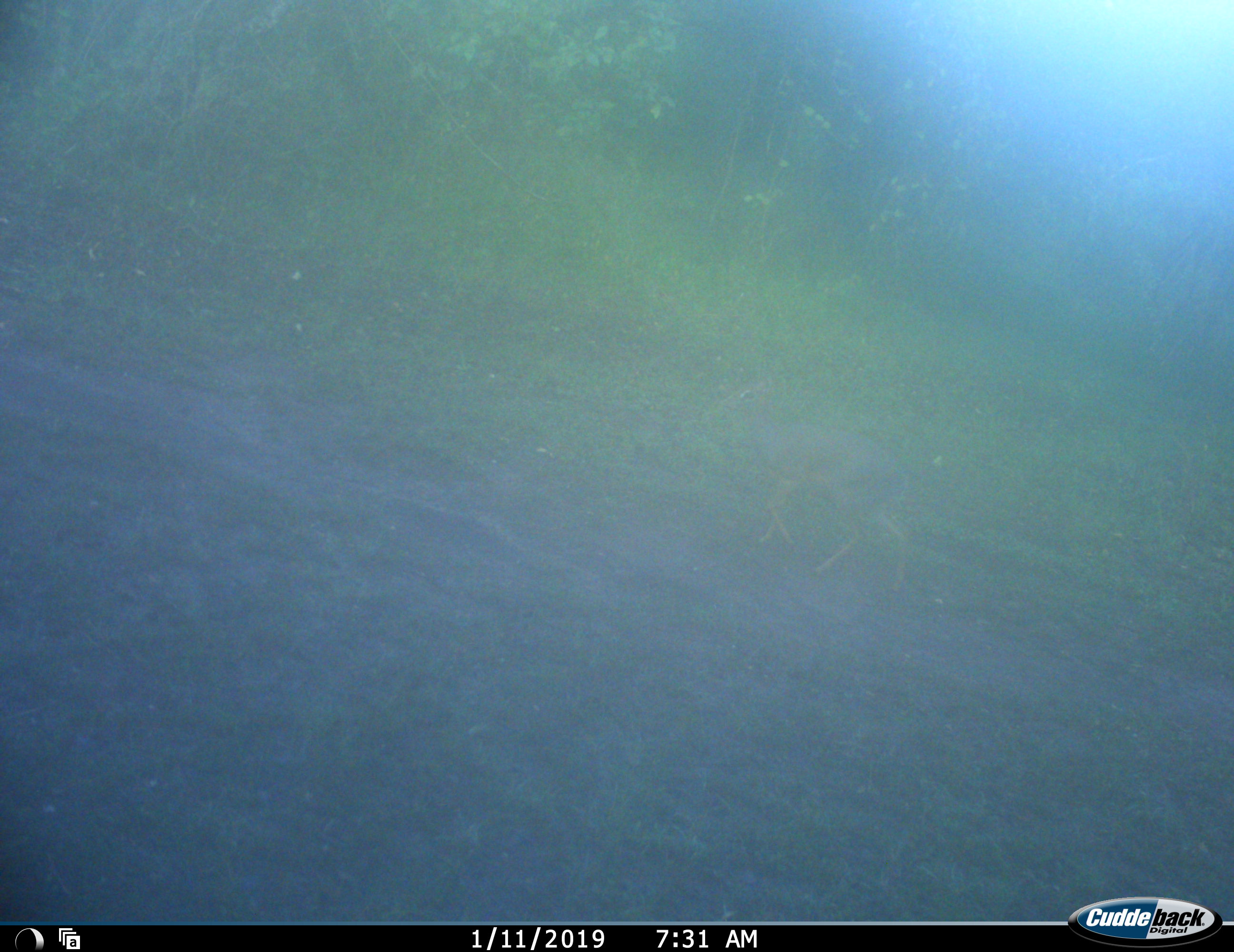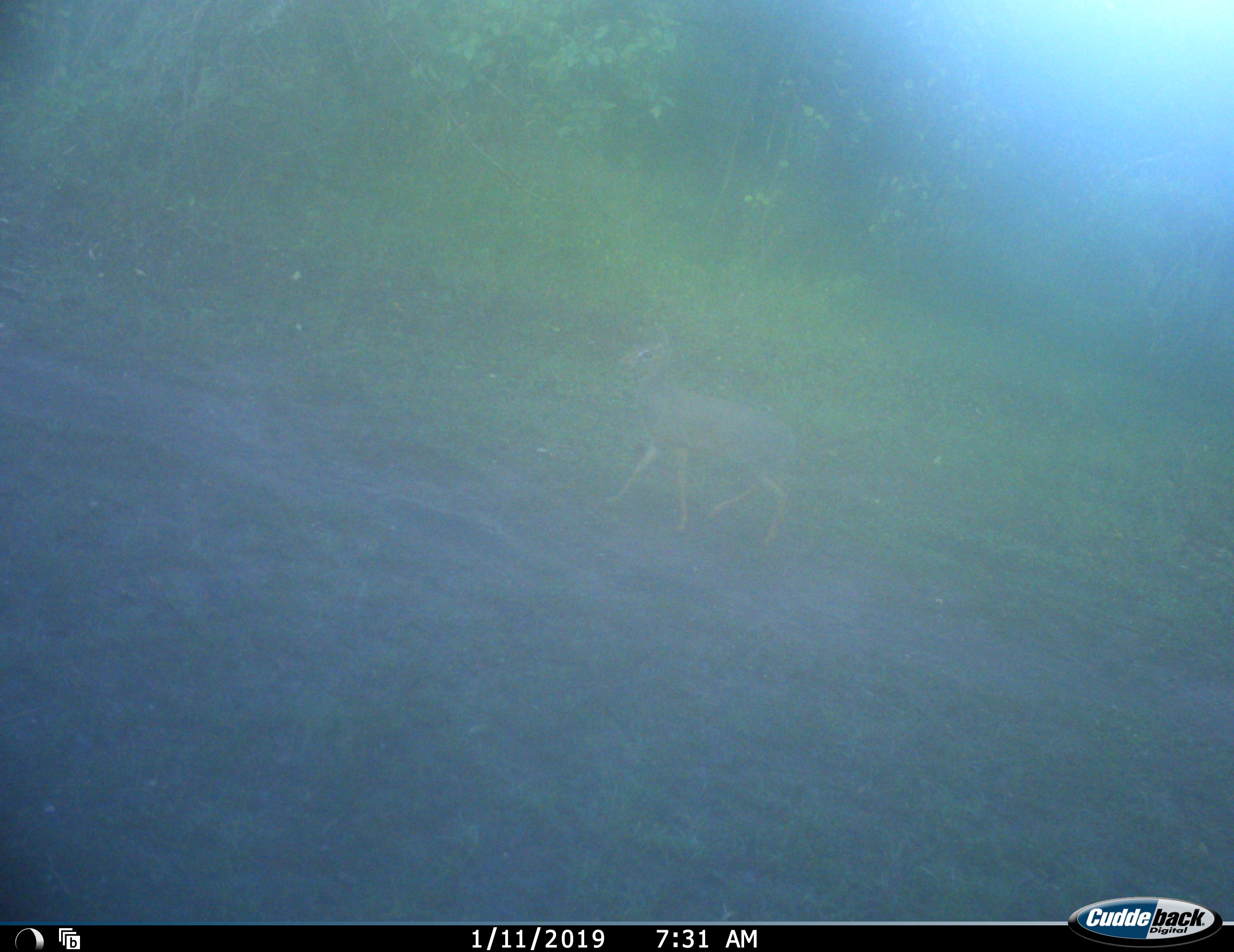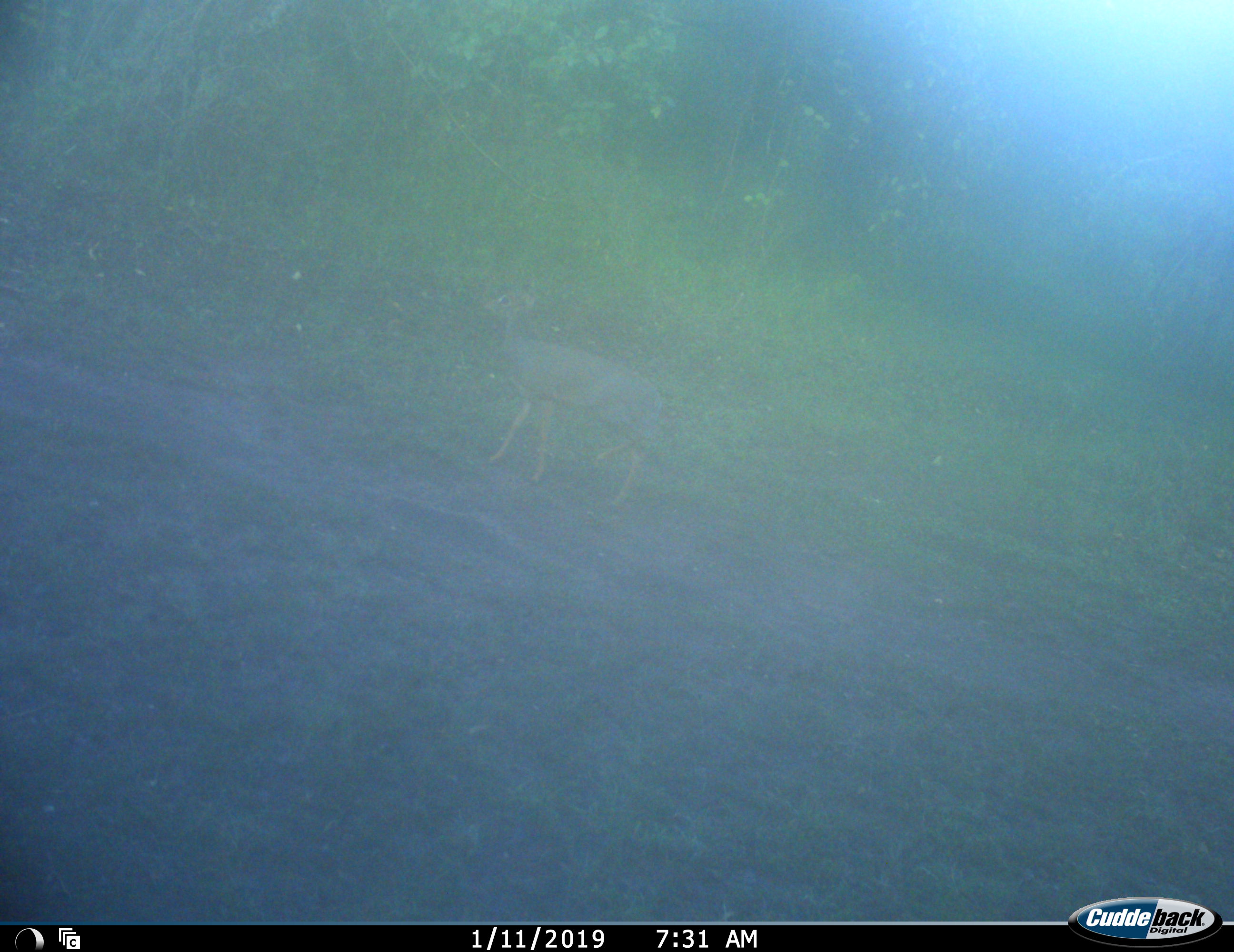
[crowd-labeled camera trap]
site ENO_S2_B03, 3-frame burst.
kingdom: Animalia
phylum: Chordata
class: Mammalia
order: Artiodactyla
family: Bovidae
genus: Madoqua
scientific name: Madoqua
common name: dik-dik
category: dikdik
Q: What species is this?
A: Dikdik (dik-dik) (Madoqua).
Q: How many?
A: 1.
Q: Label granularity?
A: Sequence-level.